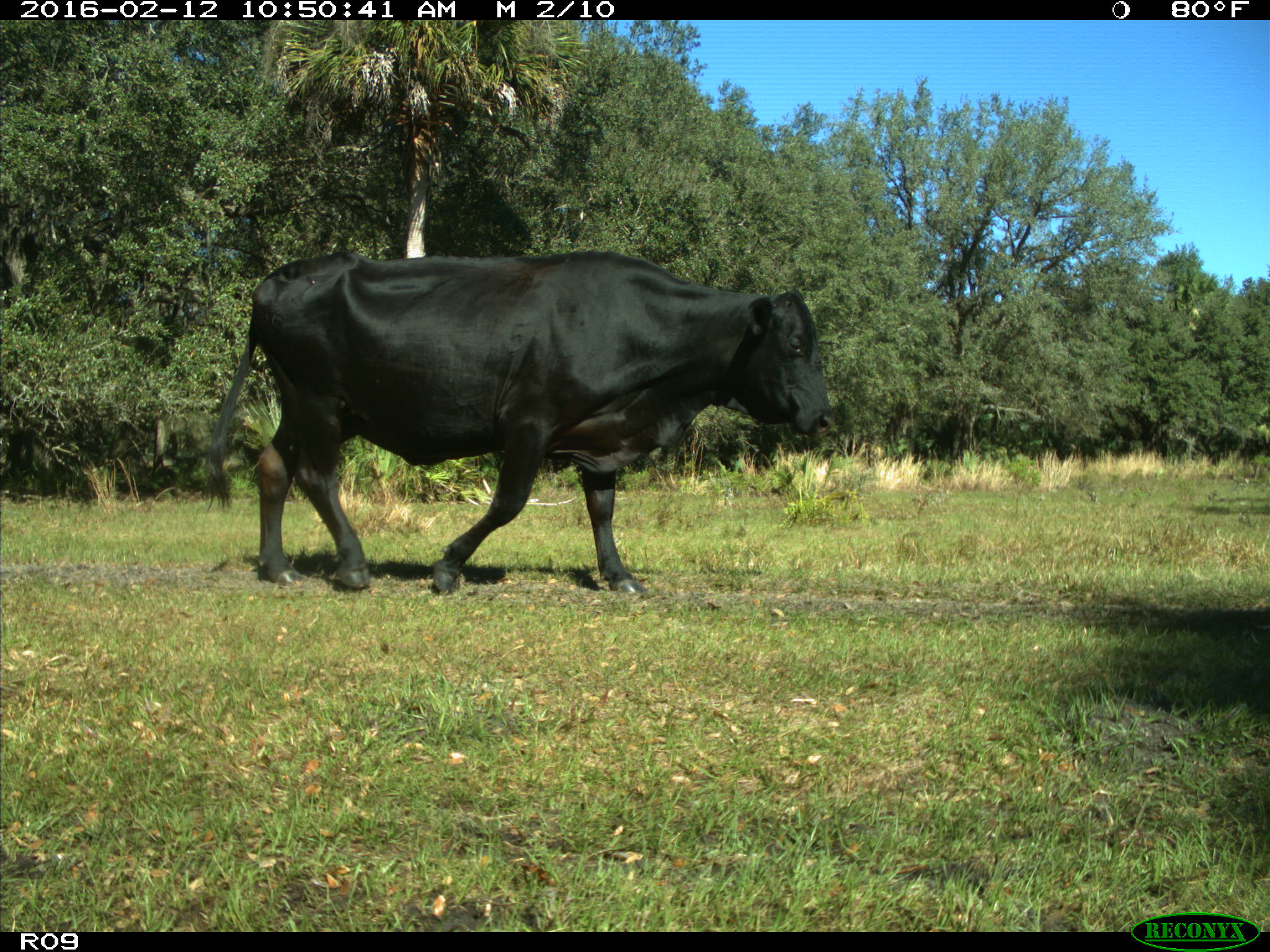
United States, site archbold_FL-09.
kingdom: Animalia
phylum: Chordata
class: Mammalia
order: Artiodactyla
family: Bovidae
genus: Bos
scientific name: Bos taurus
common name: domestic cow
Bos taurus (domestic cow).